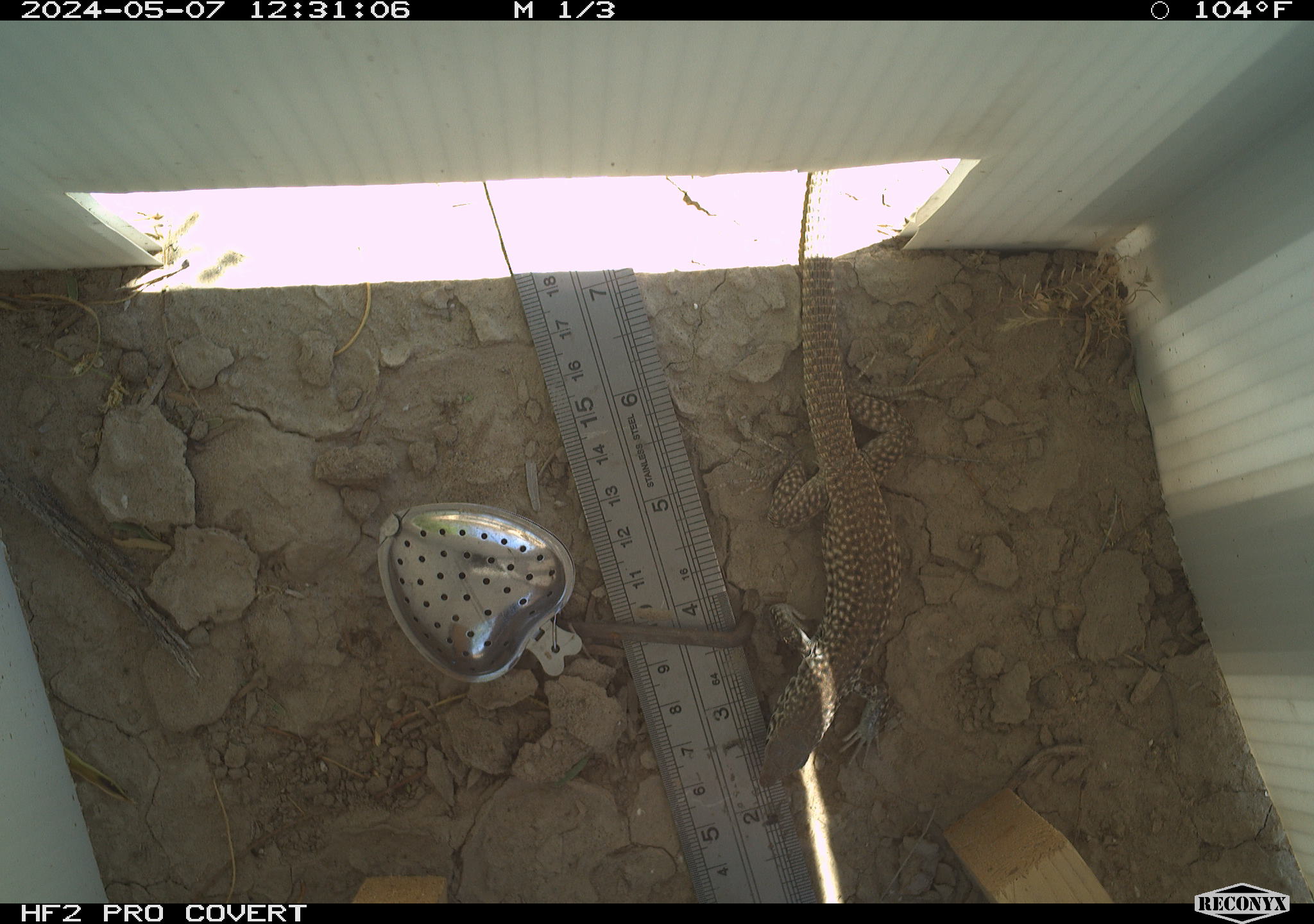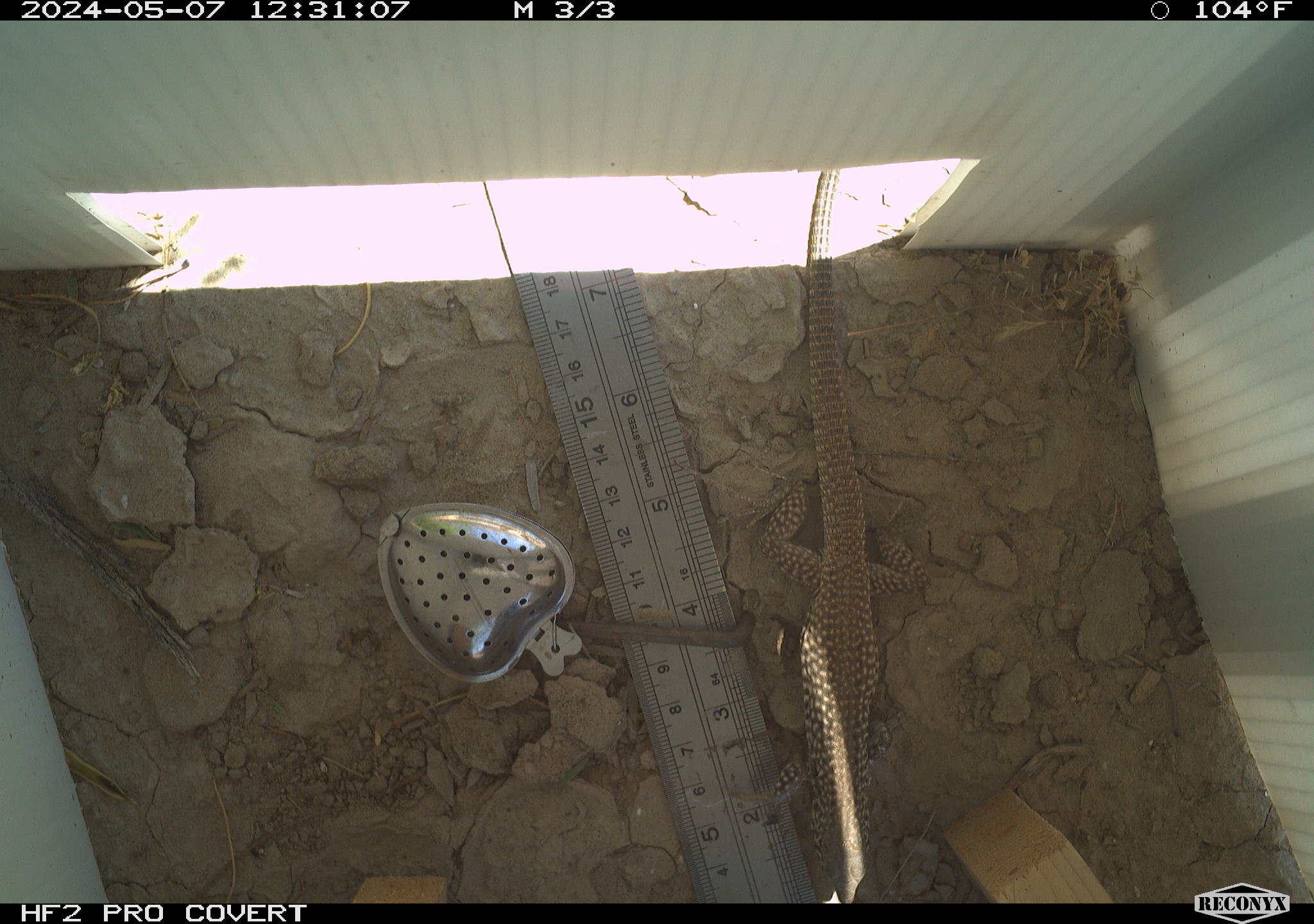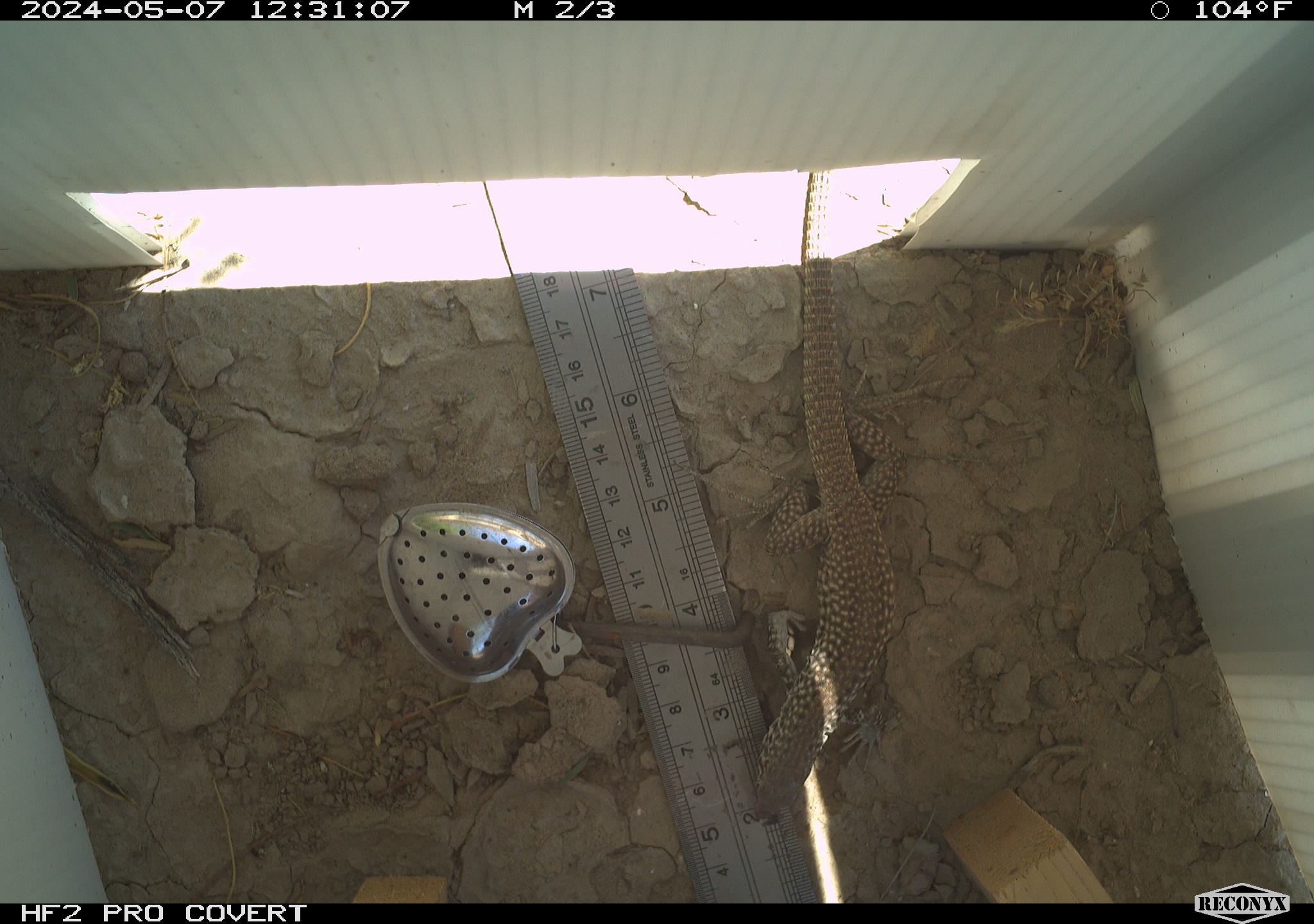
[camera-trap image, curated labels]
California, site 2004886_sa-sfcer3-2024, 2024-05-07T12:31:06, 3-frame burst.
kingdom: Animalia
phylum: Chordata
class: Reptilia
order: Squamata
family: Teiidae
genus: Aspidoscelis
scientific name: Aspidoscelis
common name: whiptail lizards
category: aspidoscelis species